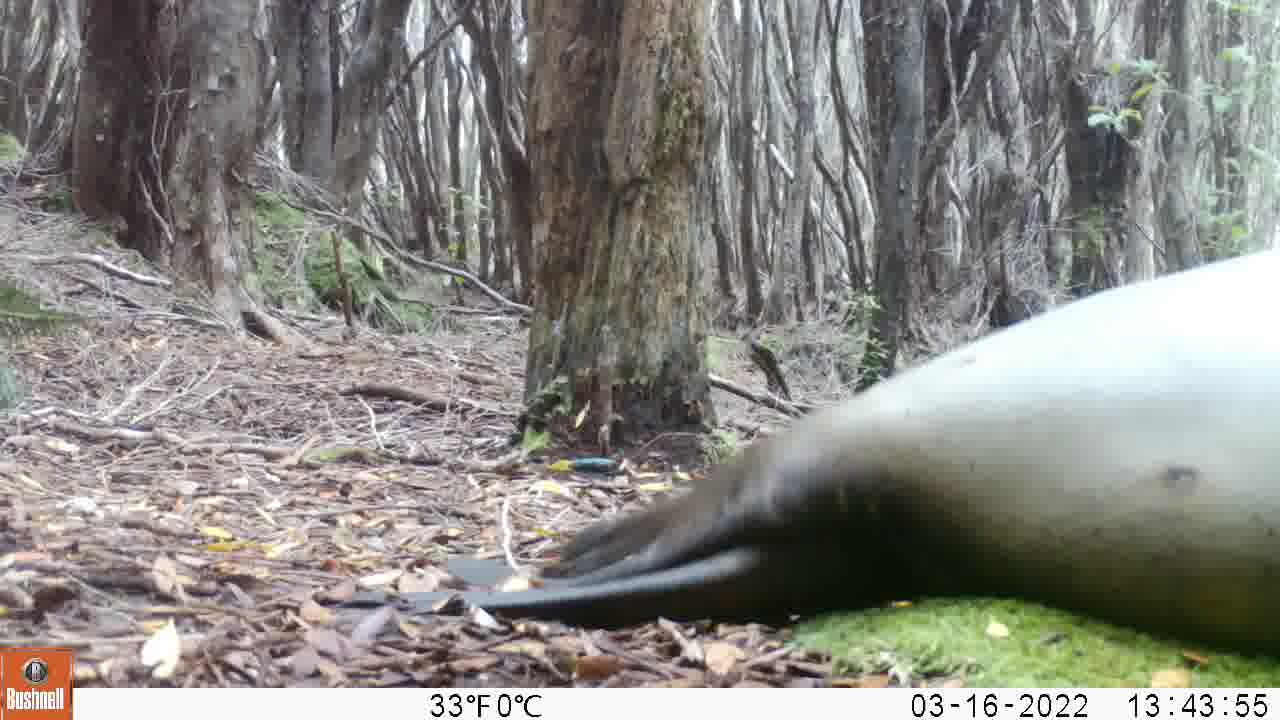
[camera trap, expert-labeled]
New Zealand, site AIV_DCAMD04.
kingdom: Animalia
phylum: Chordata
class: Mammalia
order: Carnivora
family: Otariidae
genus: Phocarctos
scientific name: Phocarctos hookeri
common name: new zealand sea lion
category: sealion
Sealion (new zealand sea lion) (Phocarctos hookeri).